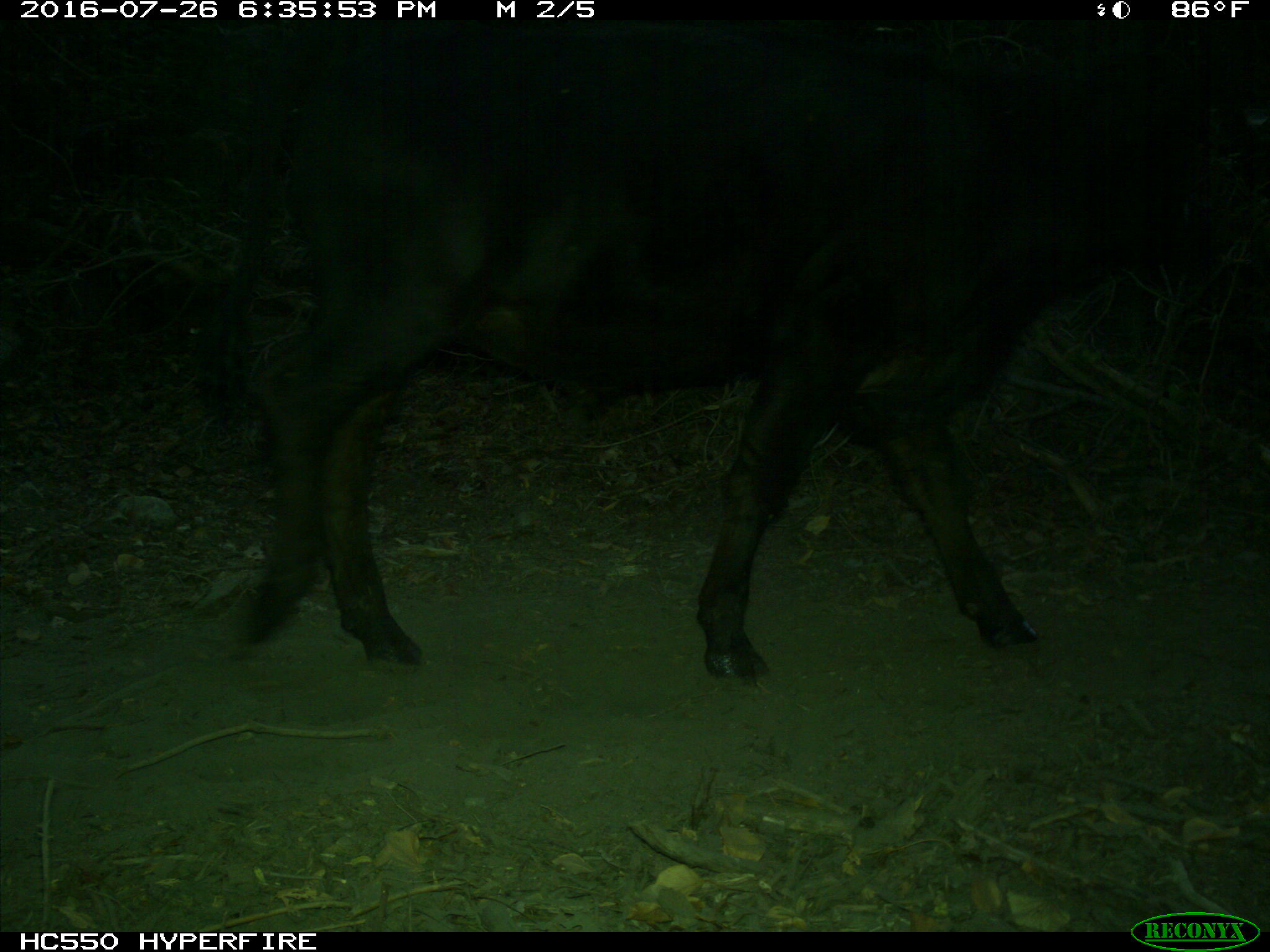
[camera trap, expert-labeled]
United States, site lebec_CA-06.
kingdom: Animalia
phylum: Chordata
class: Mammalia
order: Artiodactyla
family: Bovidae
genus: Bos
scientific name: Bos taurus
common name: domestic cow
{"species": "Bos taurus (domestic cow)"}